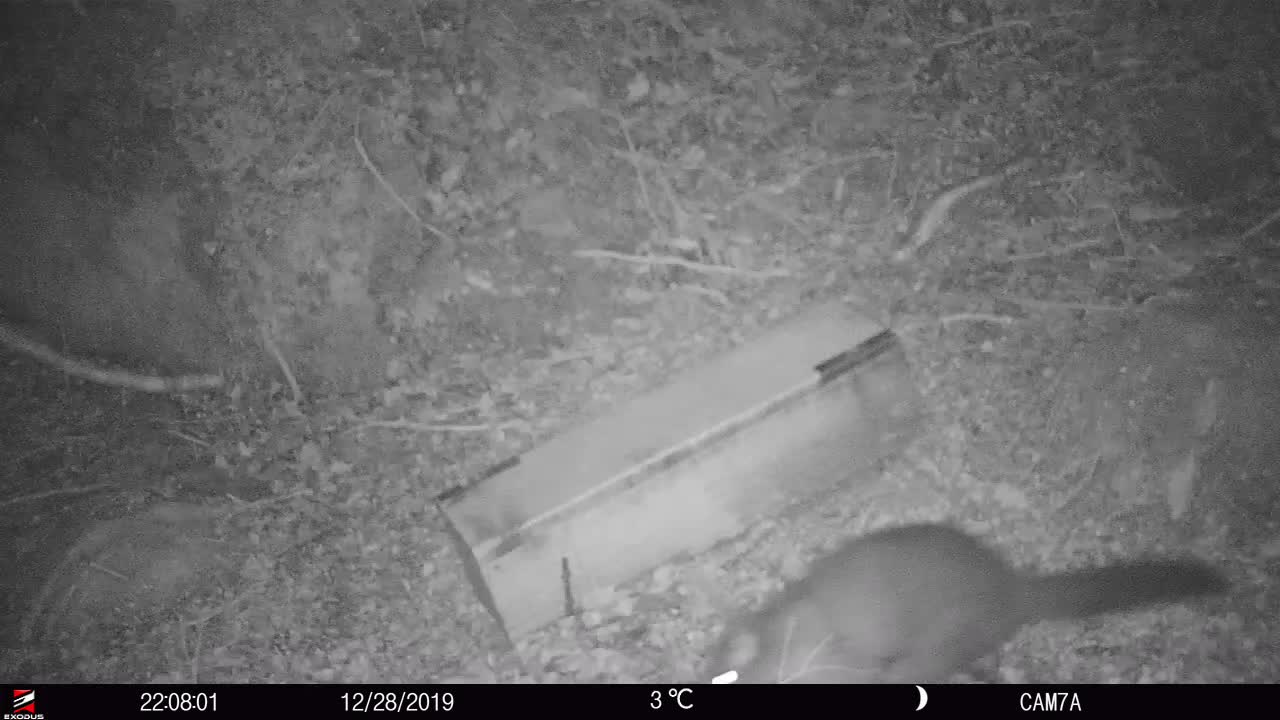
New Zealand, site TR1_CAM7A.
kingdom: Animalia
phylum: Chordata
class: Mammalia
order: Diprotodontia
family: Phalangeridae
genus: Trichosurus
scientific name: Trichosurus vulpecula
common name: common brushtail possum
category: possum